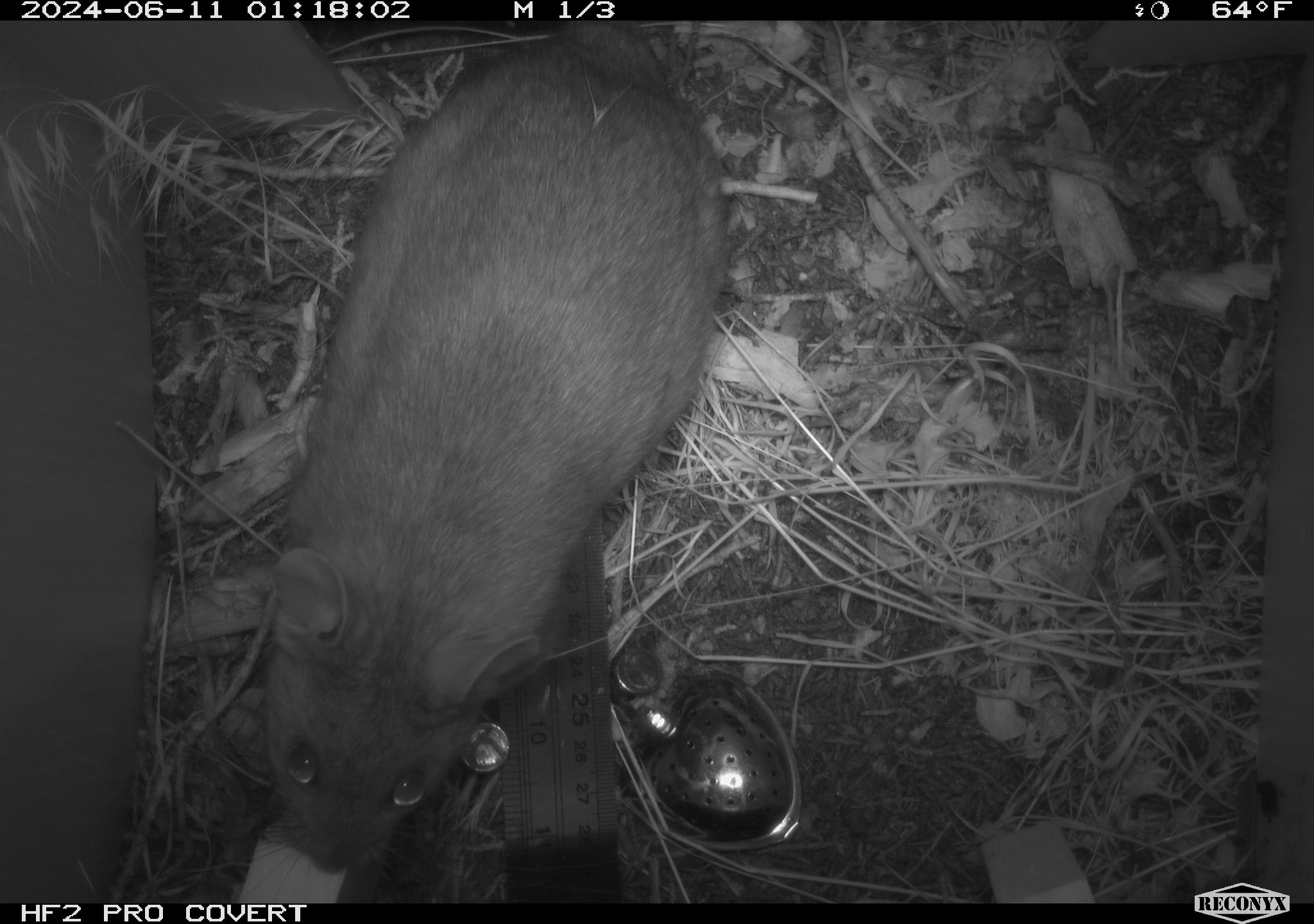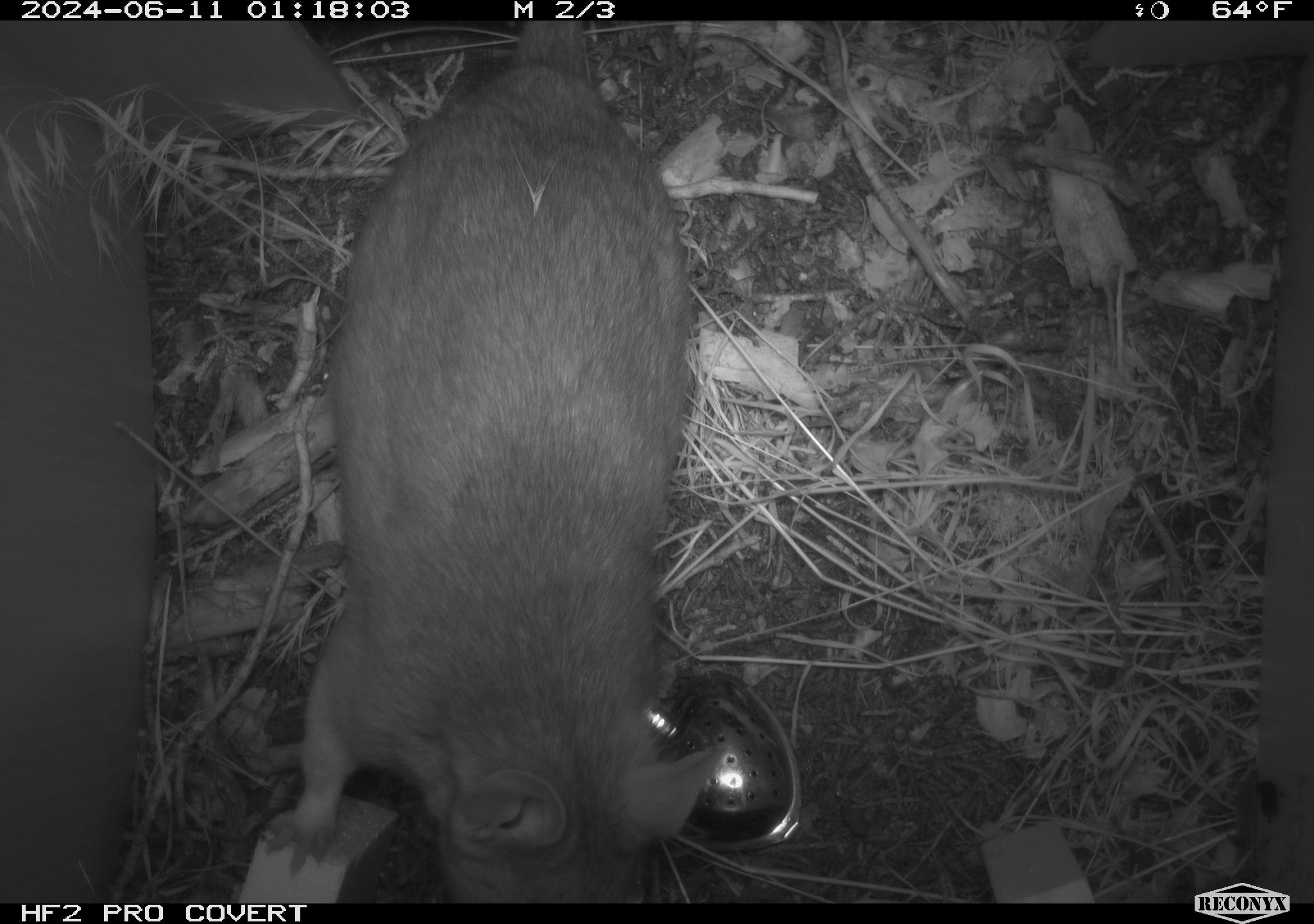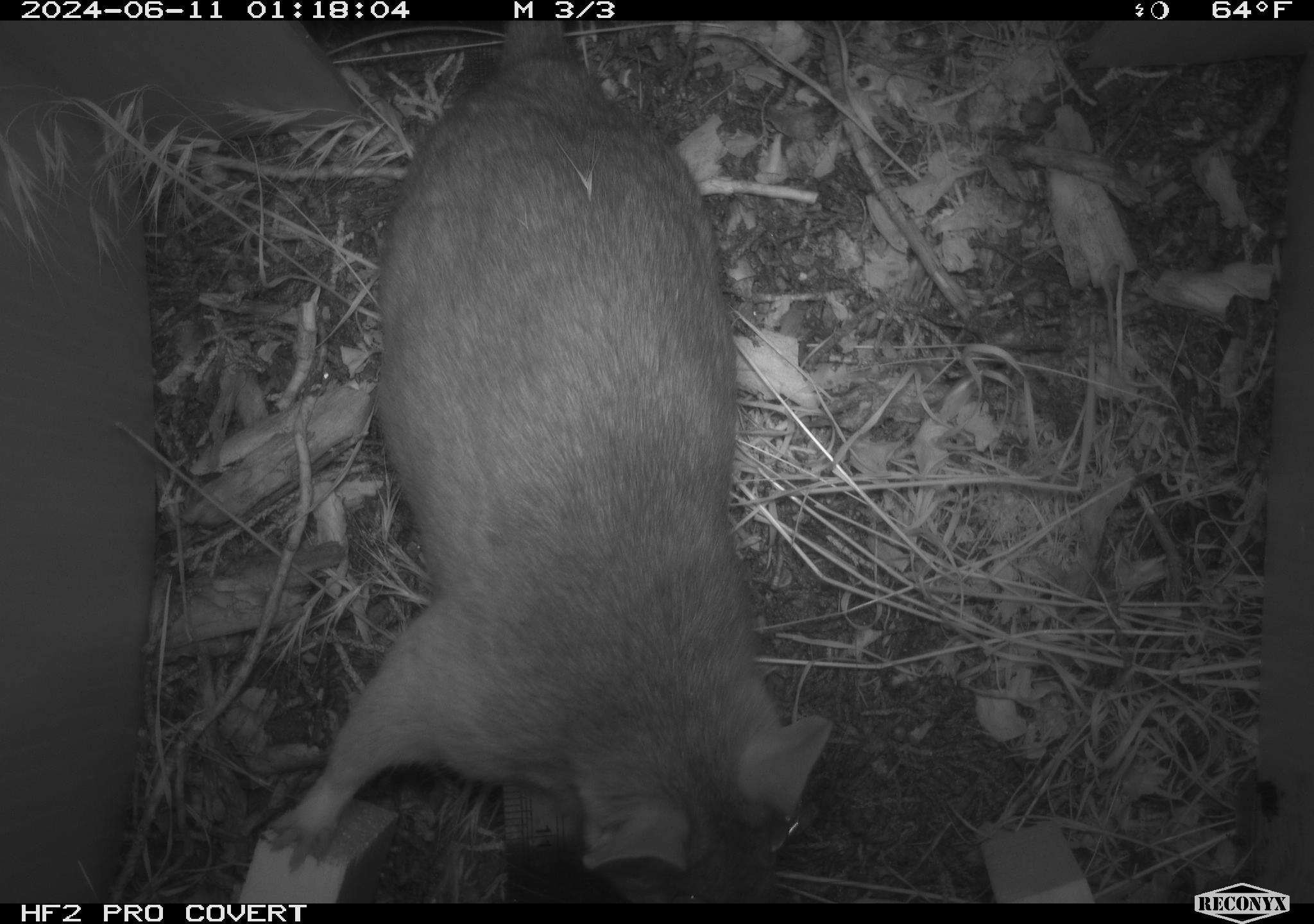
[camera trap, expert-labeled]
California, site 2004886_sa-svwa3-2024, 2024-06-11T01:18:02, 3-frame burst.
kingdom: Animalia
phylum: Chordata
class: Mammalia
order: Rodentia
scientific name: Rodentia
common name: woodrat or rat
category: woodrat or rat species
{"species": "woodrat or rat species (woodrat or rat) (Rodentia)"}